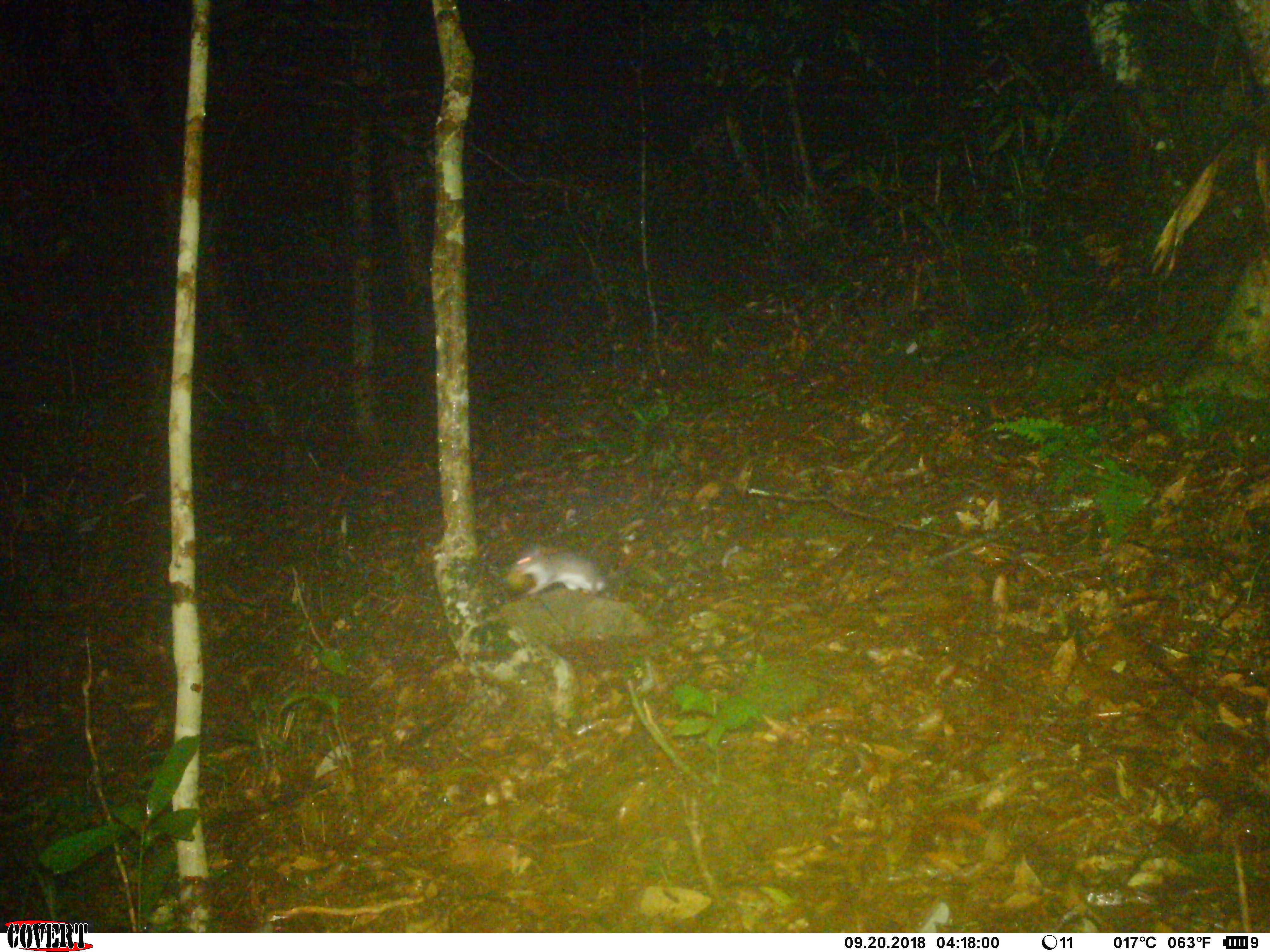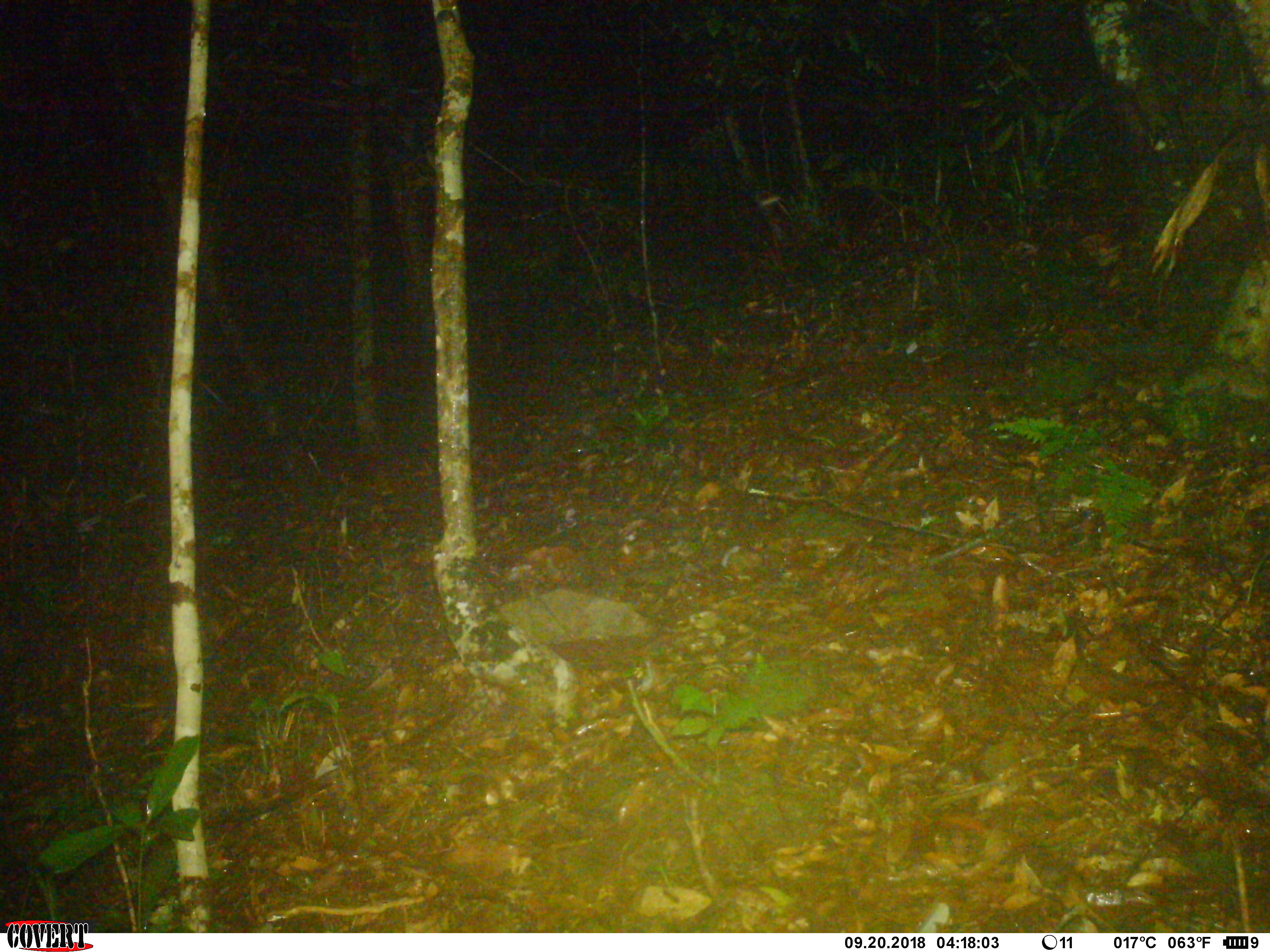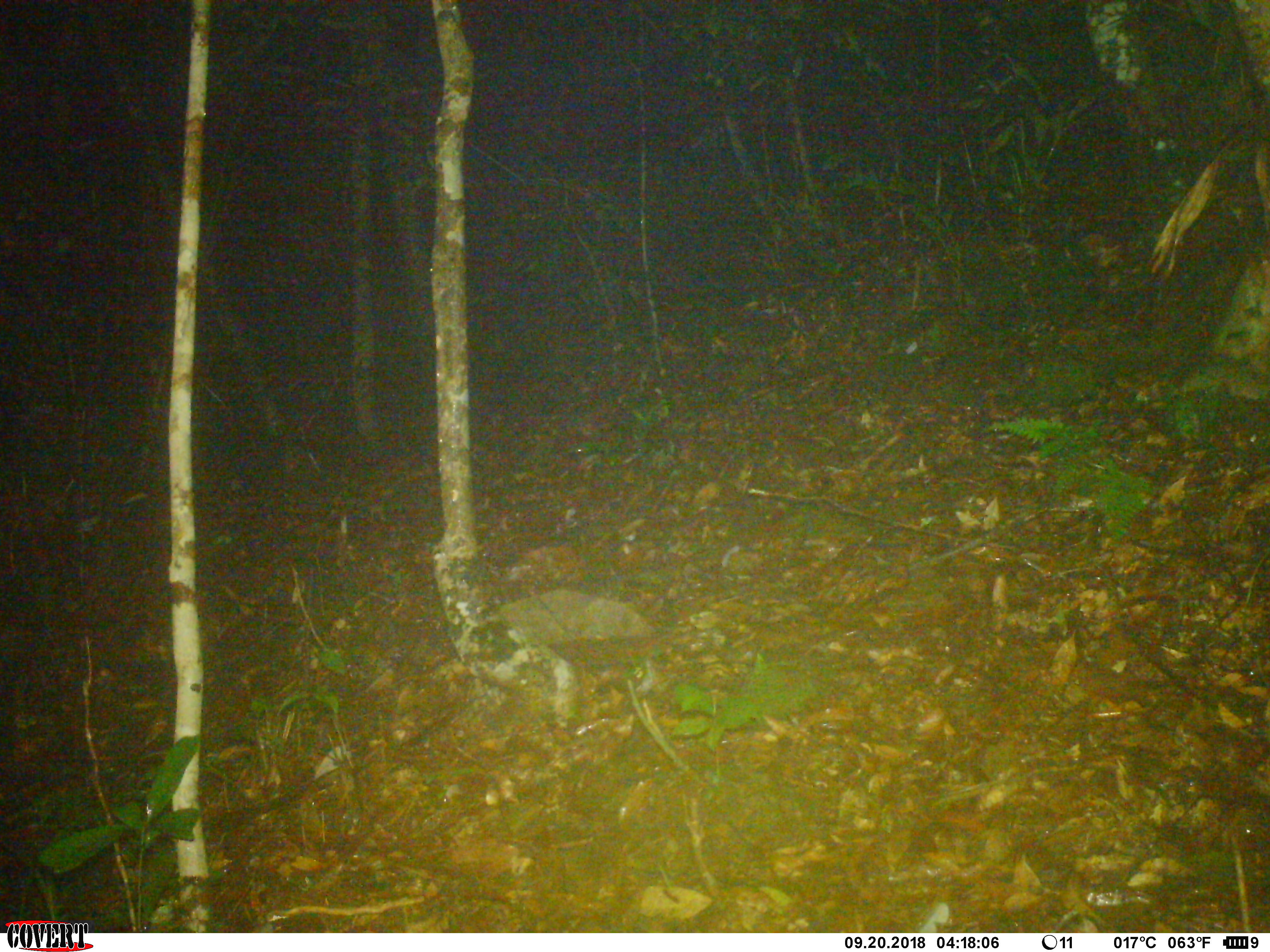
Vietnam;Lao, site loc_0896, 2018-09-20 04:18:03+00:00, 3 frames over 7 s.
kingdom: Animalia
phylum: Chordata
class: Mammalia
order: Rodentia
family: Muridae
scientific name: Muridae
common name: old-world mice and rats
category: unidentified murid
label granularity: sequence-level